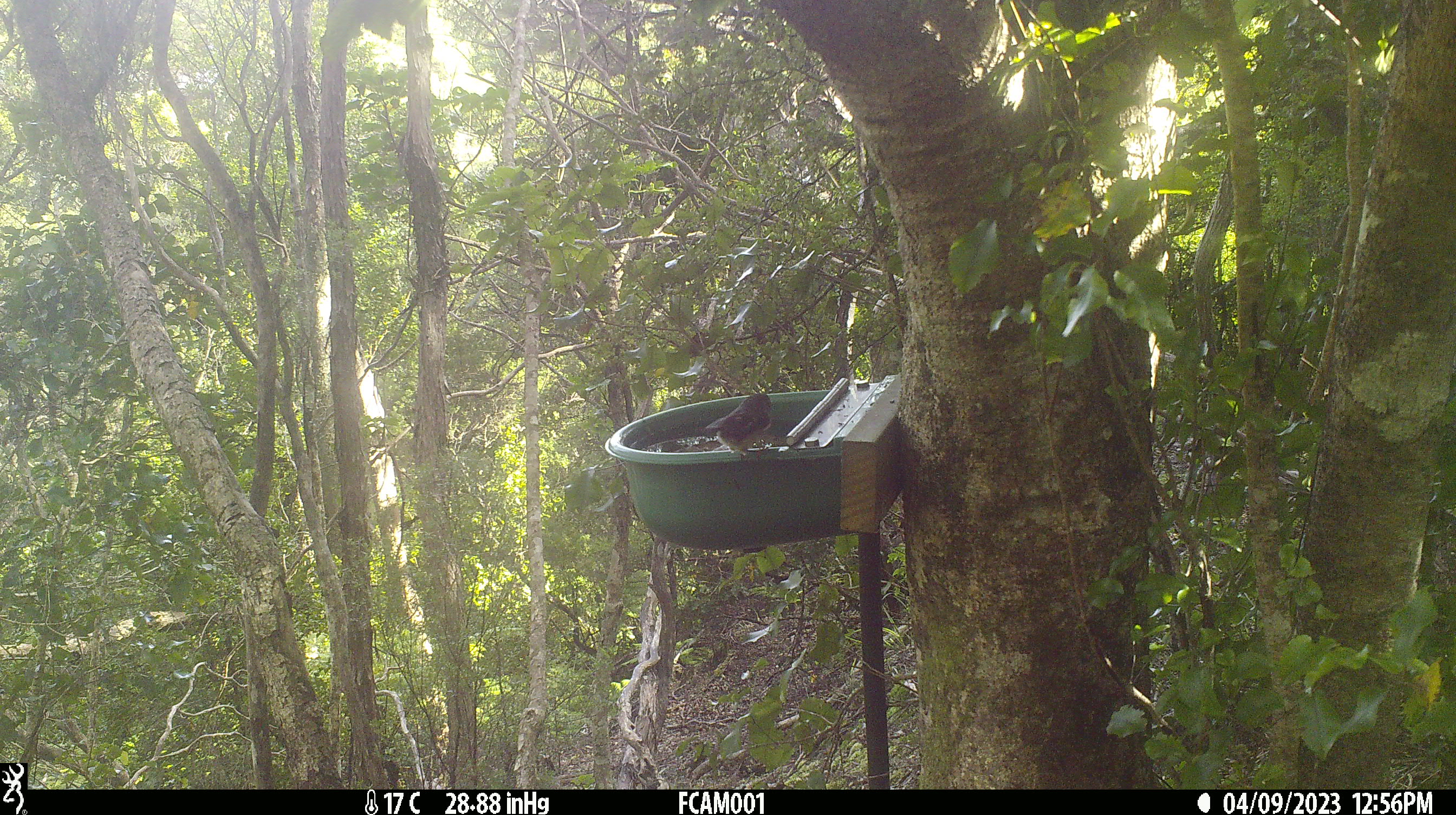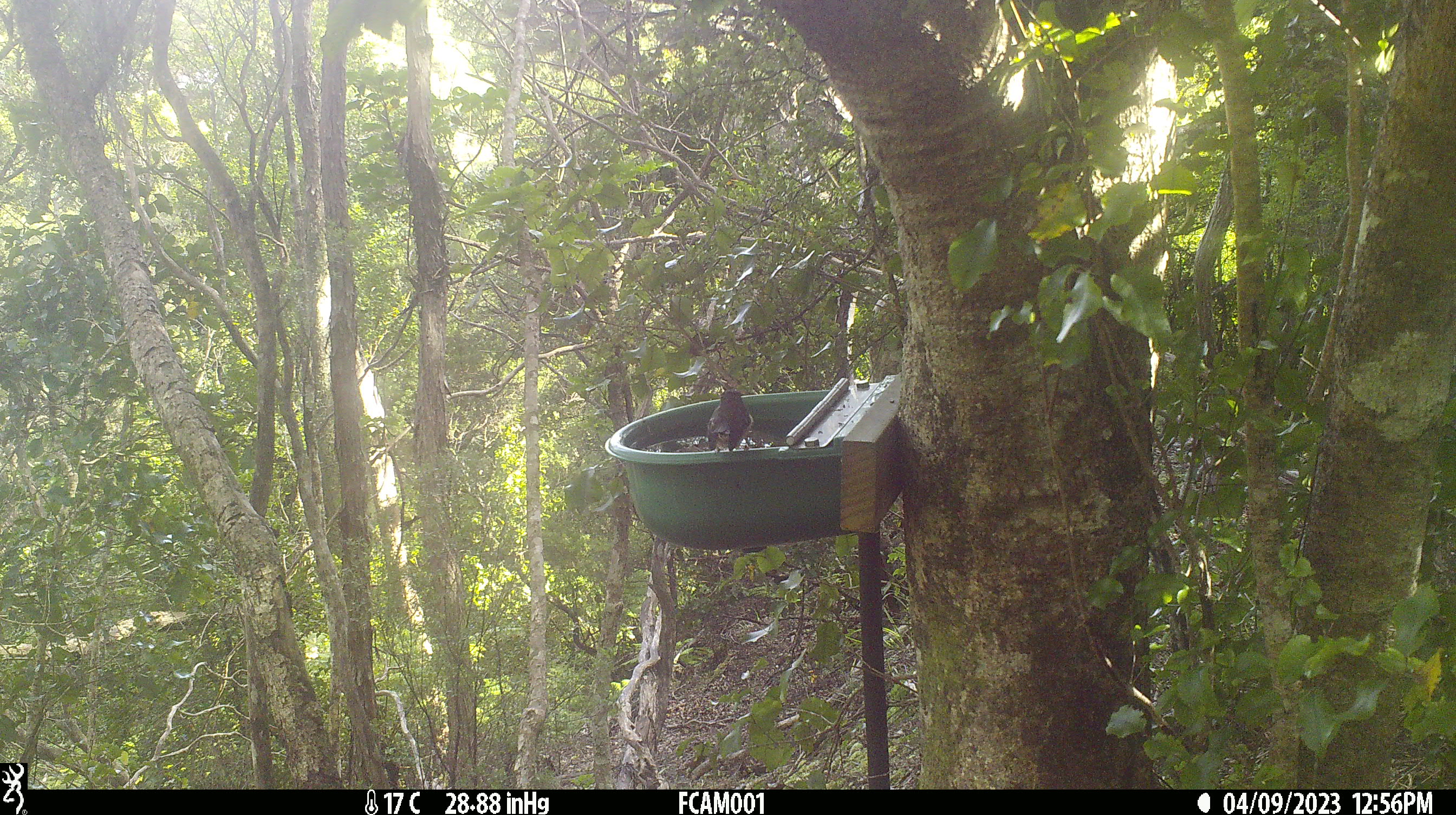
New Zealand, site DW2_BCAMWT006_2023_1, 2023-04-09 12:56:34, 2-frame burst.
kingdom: Animalia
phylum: Chordata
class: Aves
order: Passeriformes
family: Petroicidae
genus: Petroica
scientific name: Petroica macrocephala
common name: tomtit